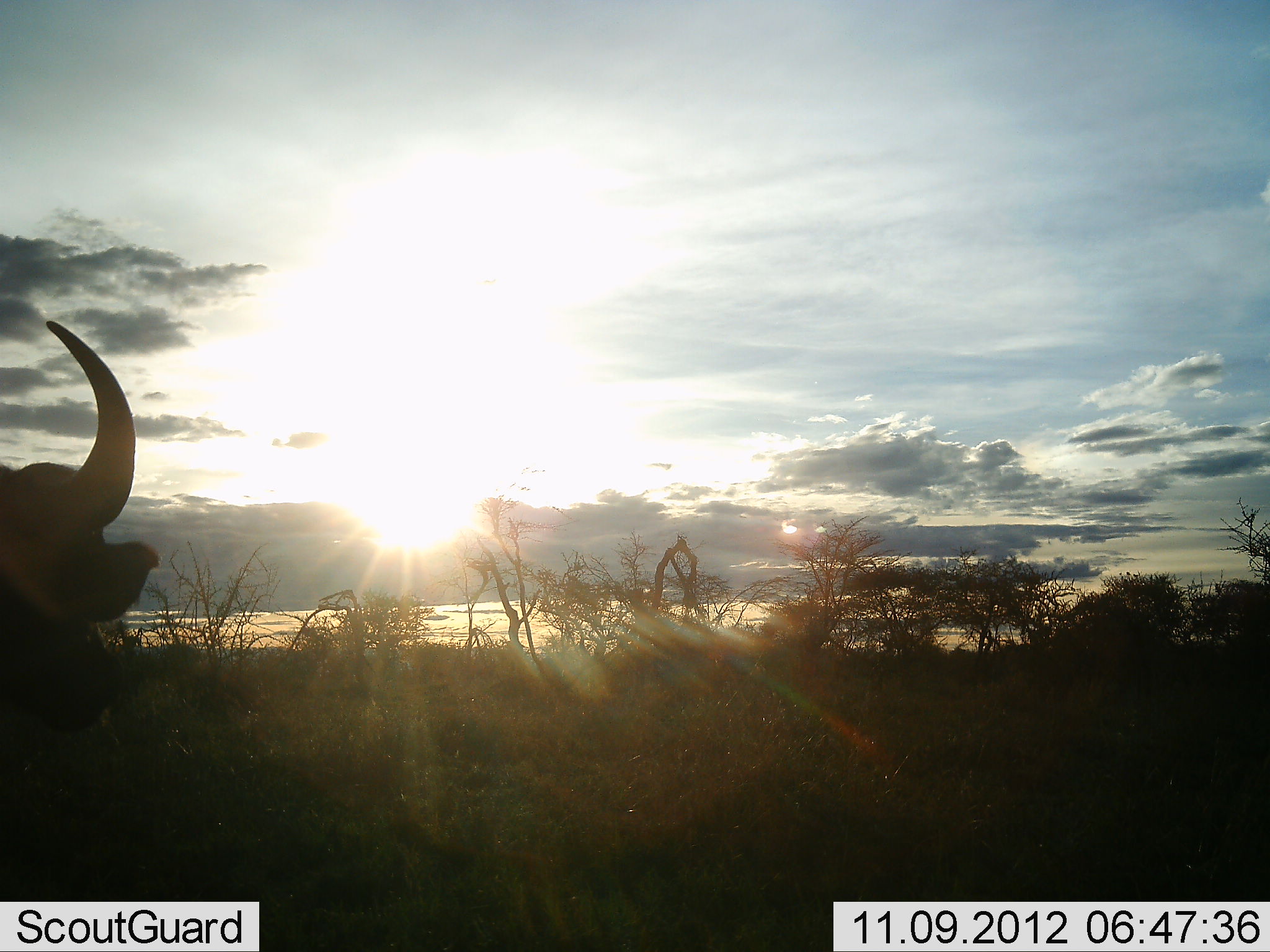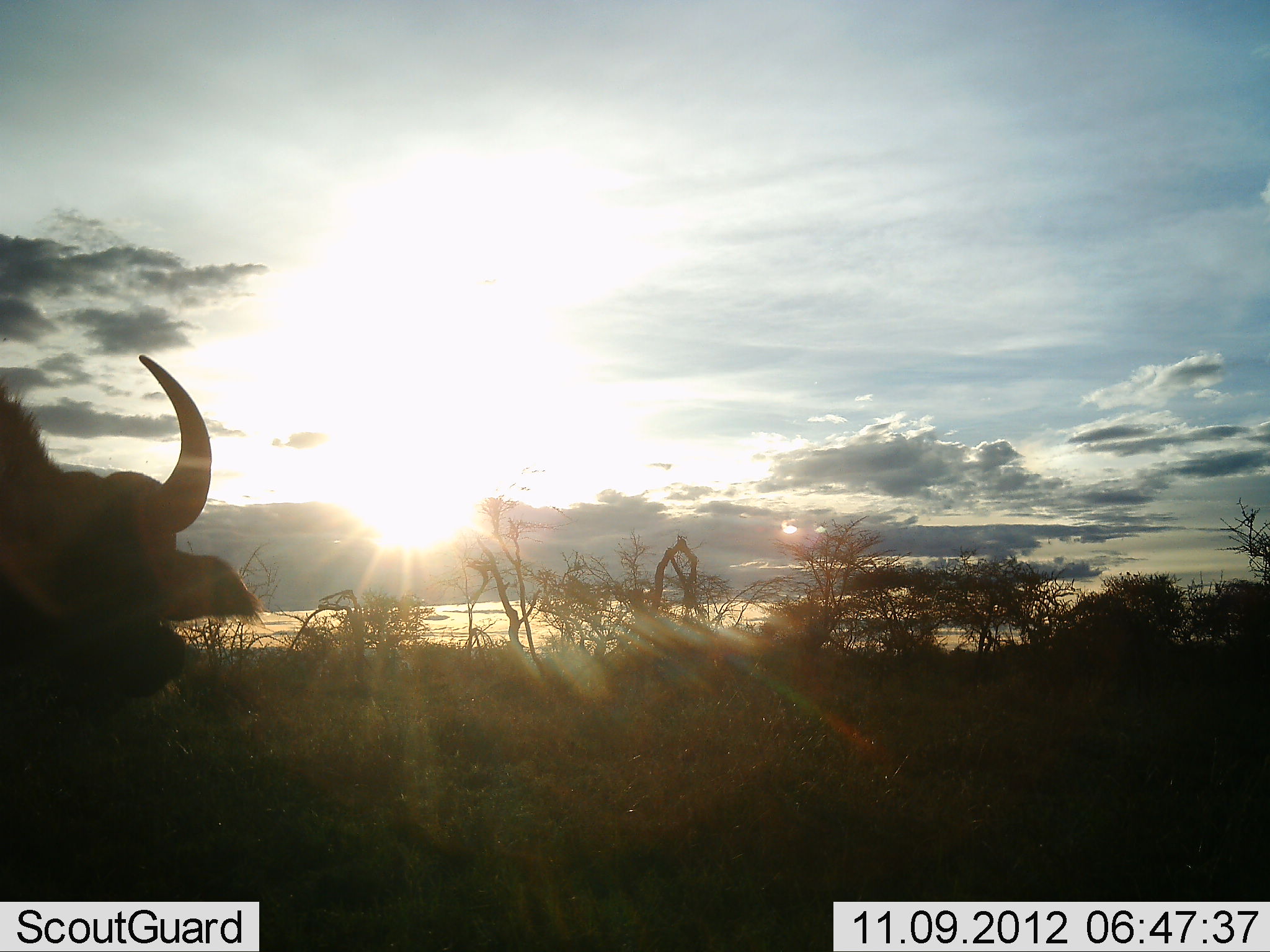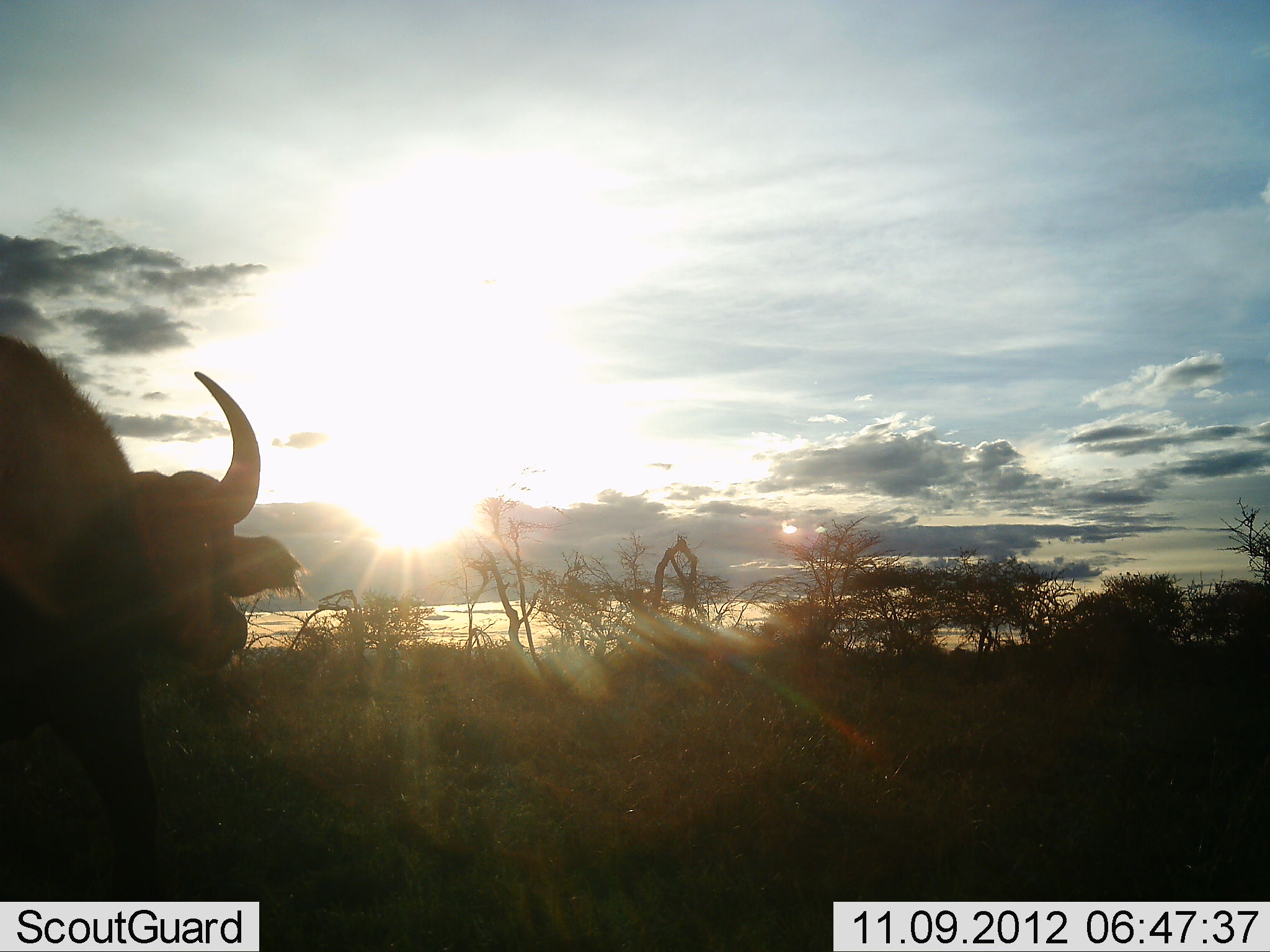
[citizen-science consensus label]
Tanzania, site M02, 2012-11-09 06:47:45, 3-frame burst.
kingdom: Animalia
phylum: Chordata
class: Mammalia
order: Artiodactyla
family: Bovidae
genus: Syncerus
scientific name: Syncerus caffer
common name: cape buffalo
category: buffalo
Buffalo (cape buffalo) (Syncerus caffer), count 1. Behavior (volunteer vote fractions): standing 20%, resting 10%, moving 70%, interacting 0%. Young present (vote fraction): 0%. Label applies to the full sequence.